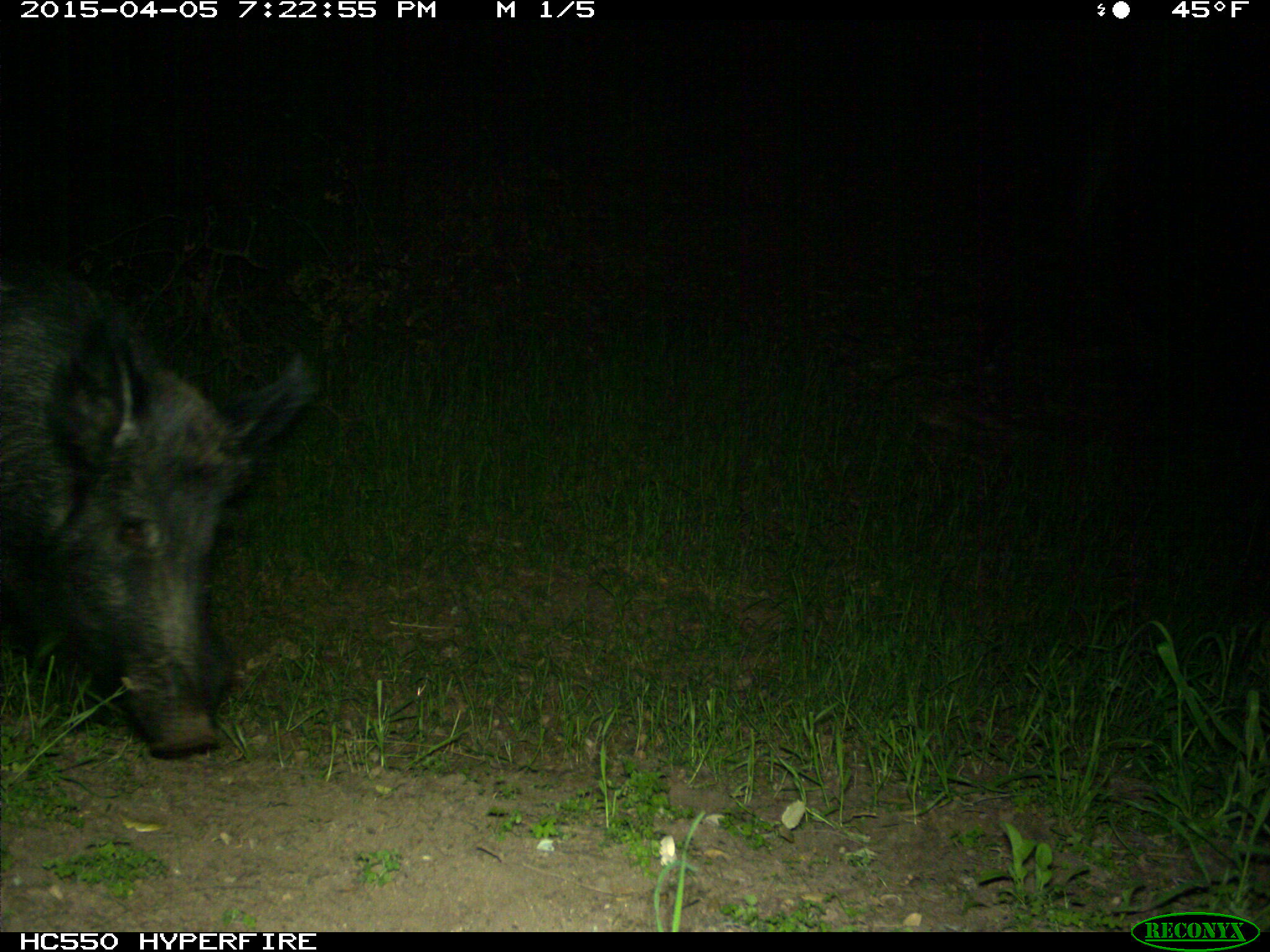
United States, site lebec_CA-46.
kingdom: Animalia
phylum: Chordata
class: Mammalia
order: Artiodactyla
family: Suidae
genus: Sus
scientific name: Sus scrofa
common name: wild boar